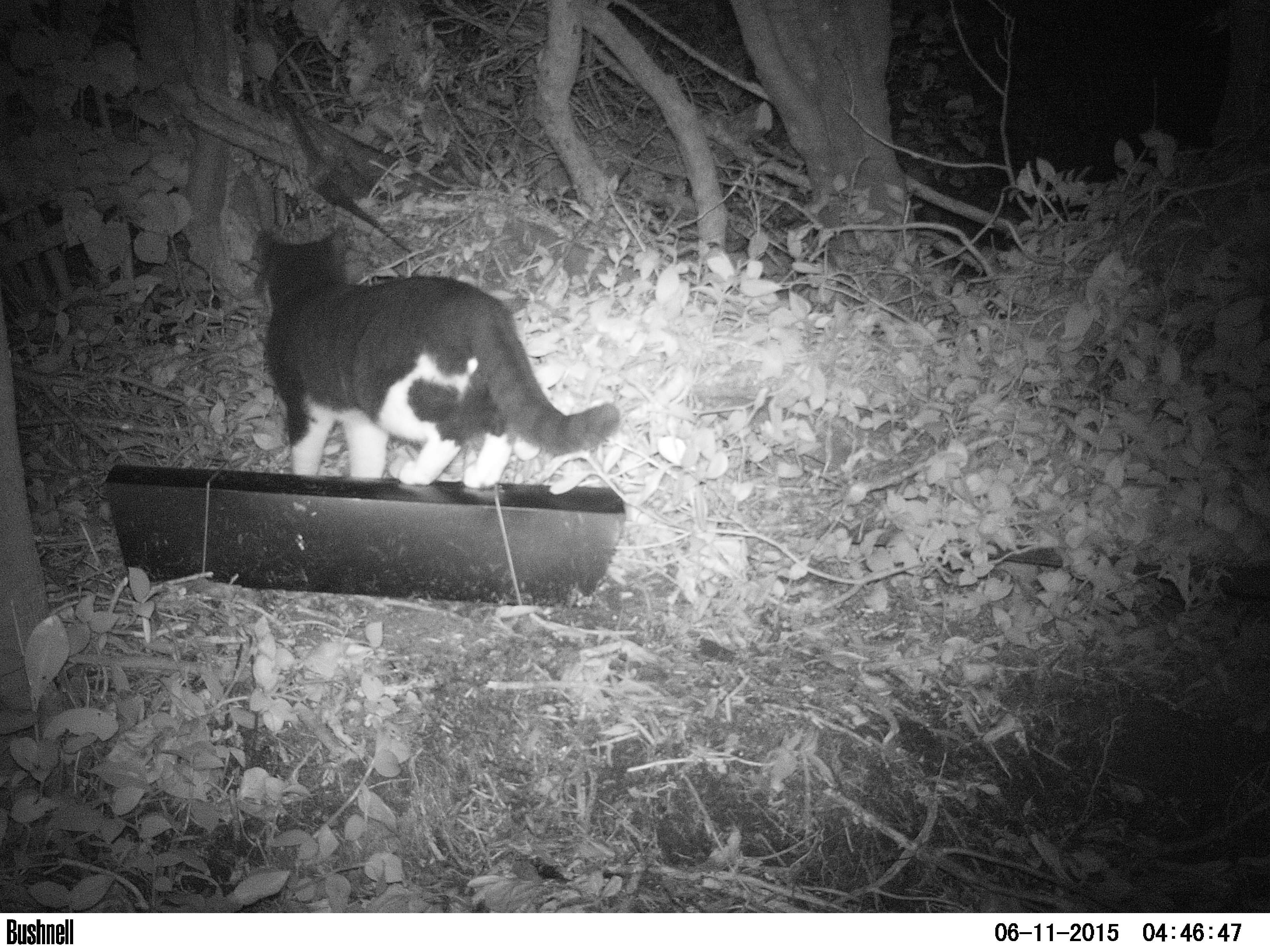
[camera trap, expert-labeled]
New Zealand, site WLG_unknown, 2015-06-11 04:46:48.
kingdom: Animalia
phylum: Chordata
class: Mammalia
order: Carnivora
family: Felidae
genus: Felis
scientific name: Felis catus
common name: domestic cat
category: cat